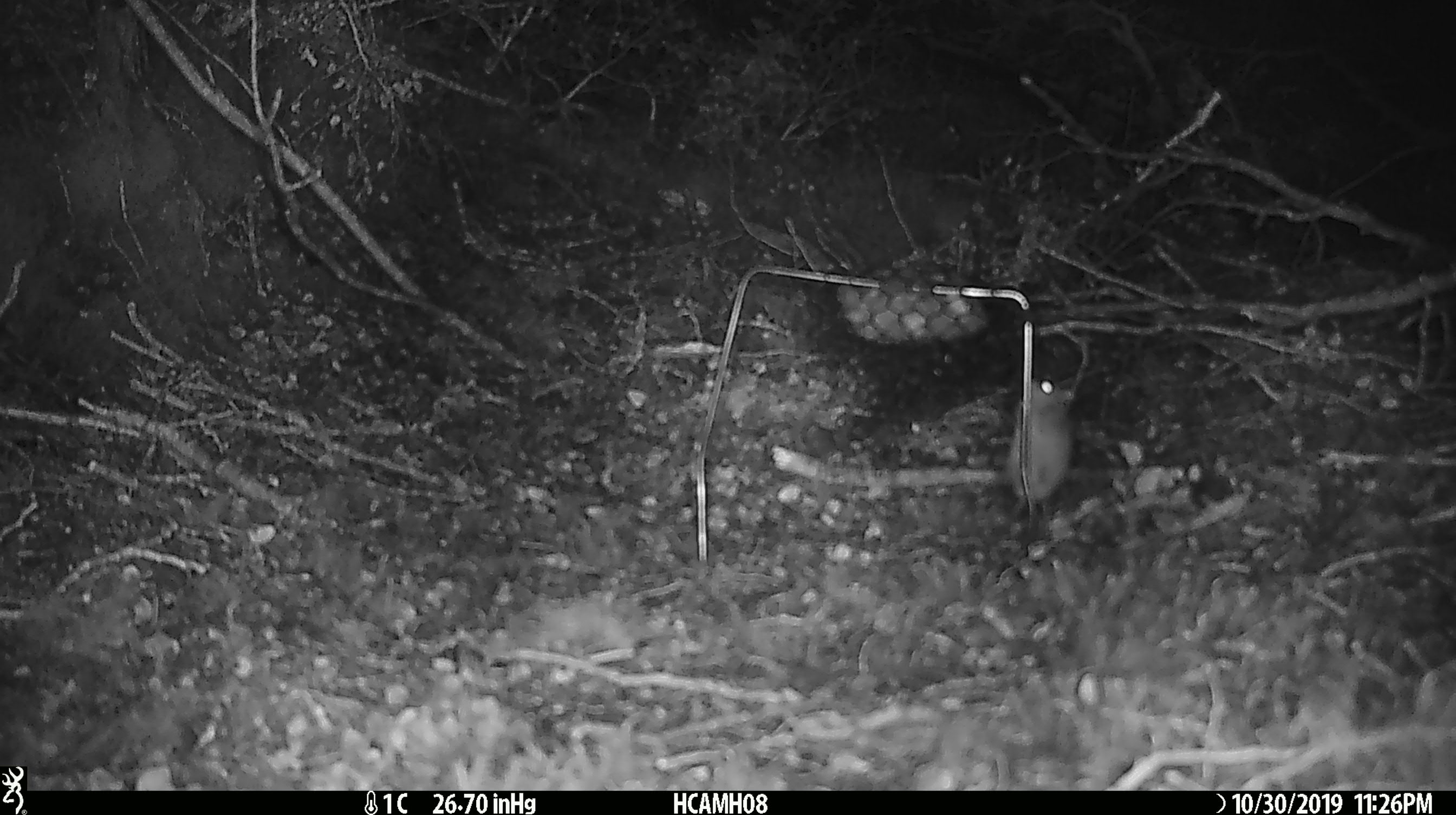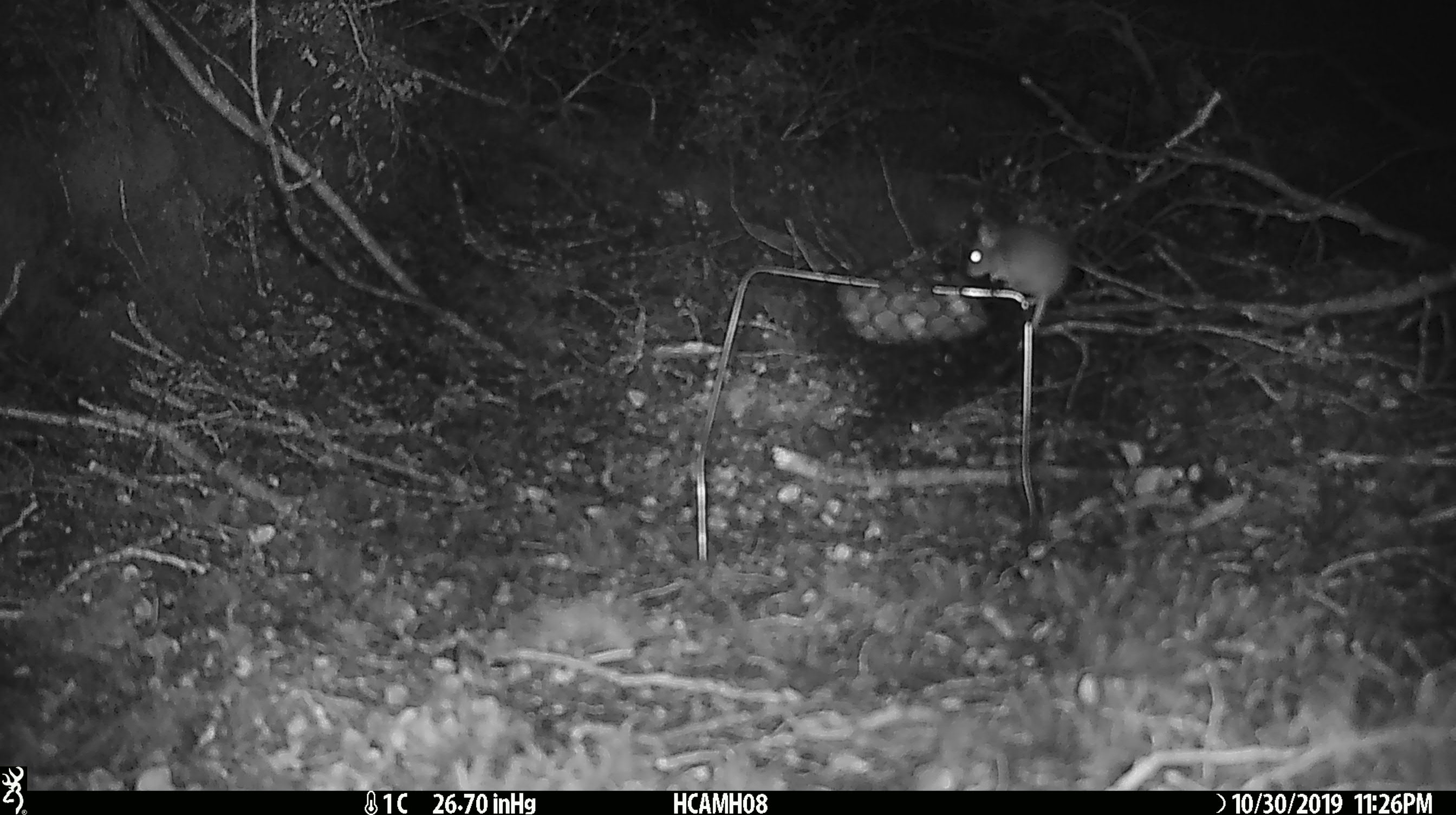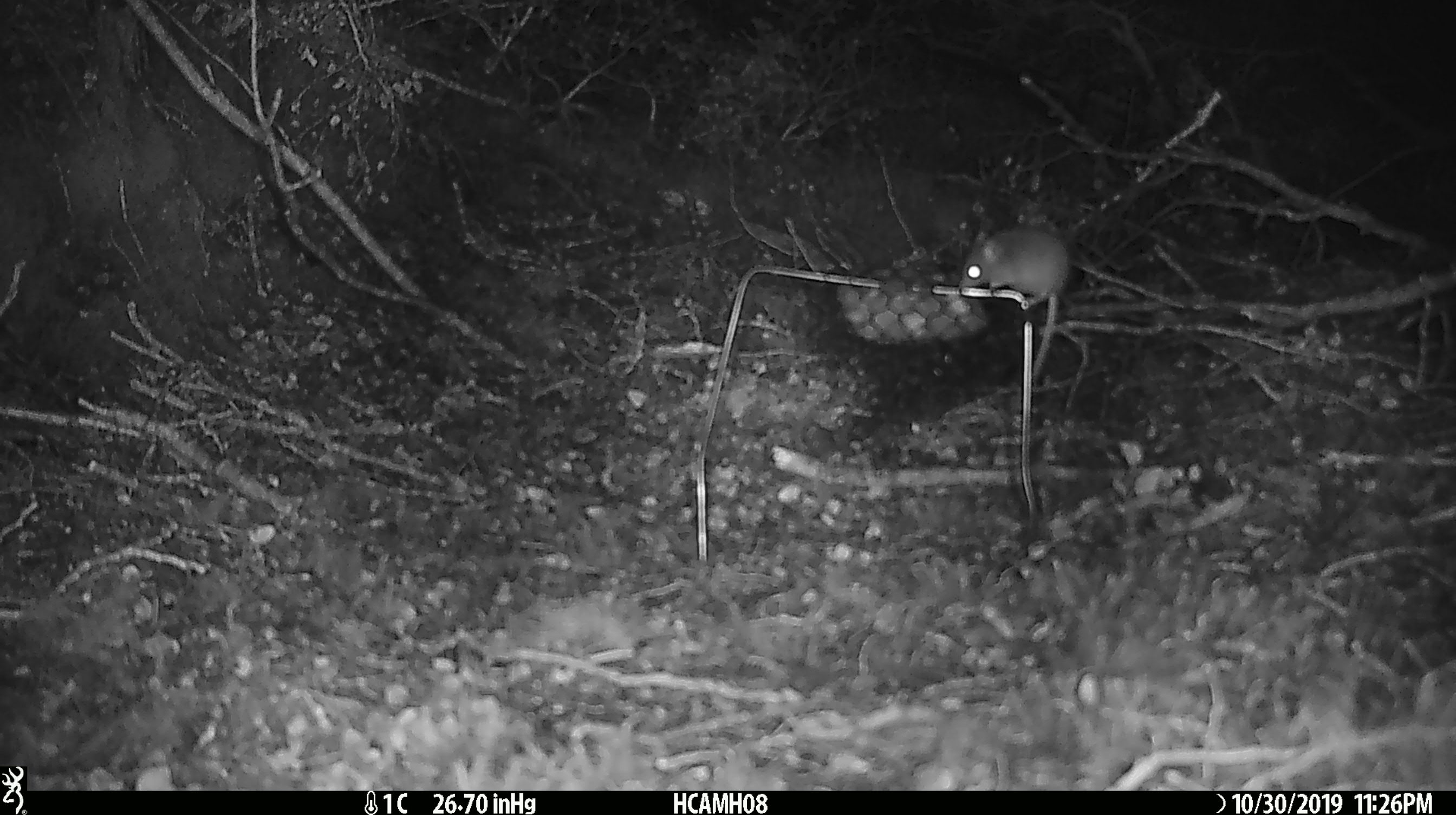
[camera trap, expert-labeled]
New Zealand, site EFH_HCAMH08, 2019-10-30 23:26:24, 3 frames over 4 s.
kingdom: Animalia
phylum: Chordata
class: Mammalia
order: Rodentia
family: Muridae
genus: Mus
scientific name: Mus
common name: mouse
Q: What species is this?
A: Mouse (Mus).